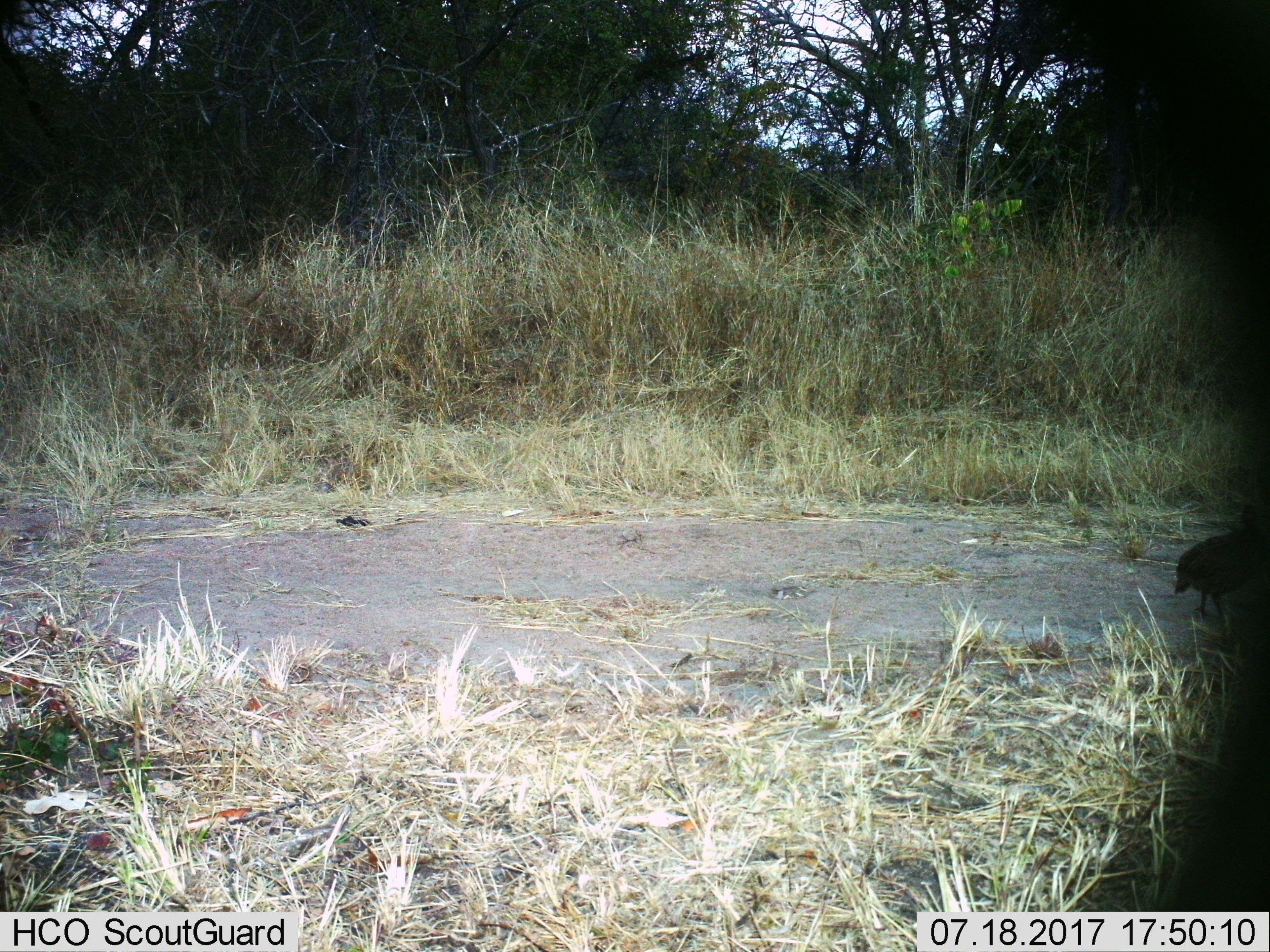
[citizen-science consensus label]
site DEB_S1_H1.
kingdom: Animalia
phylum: Chordata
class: Aves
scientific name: Aves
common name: bird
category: birdother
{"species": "birdother (bird) (Aves)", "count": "1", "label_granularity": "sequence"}